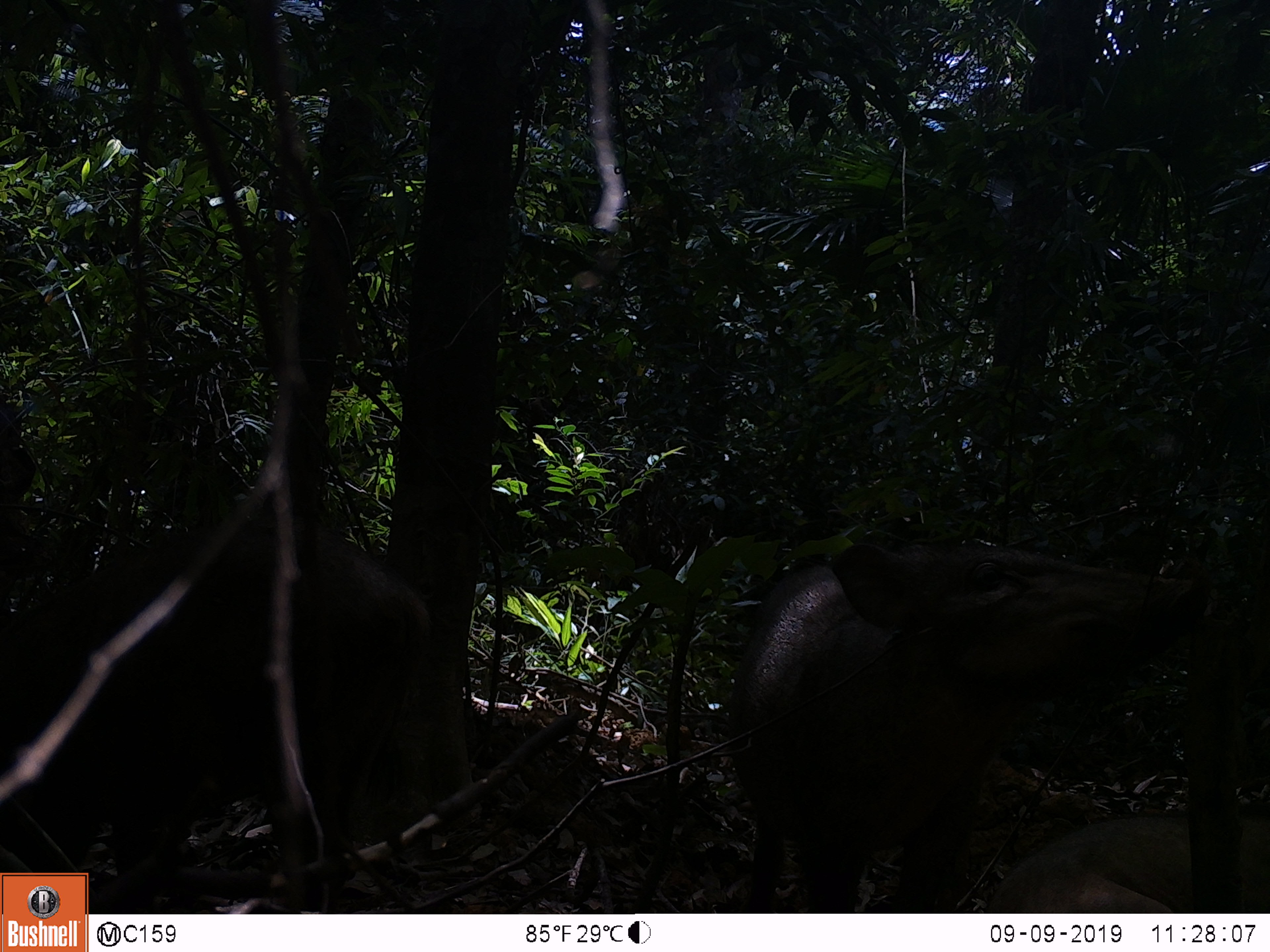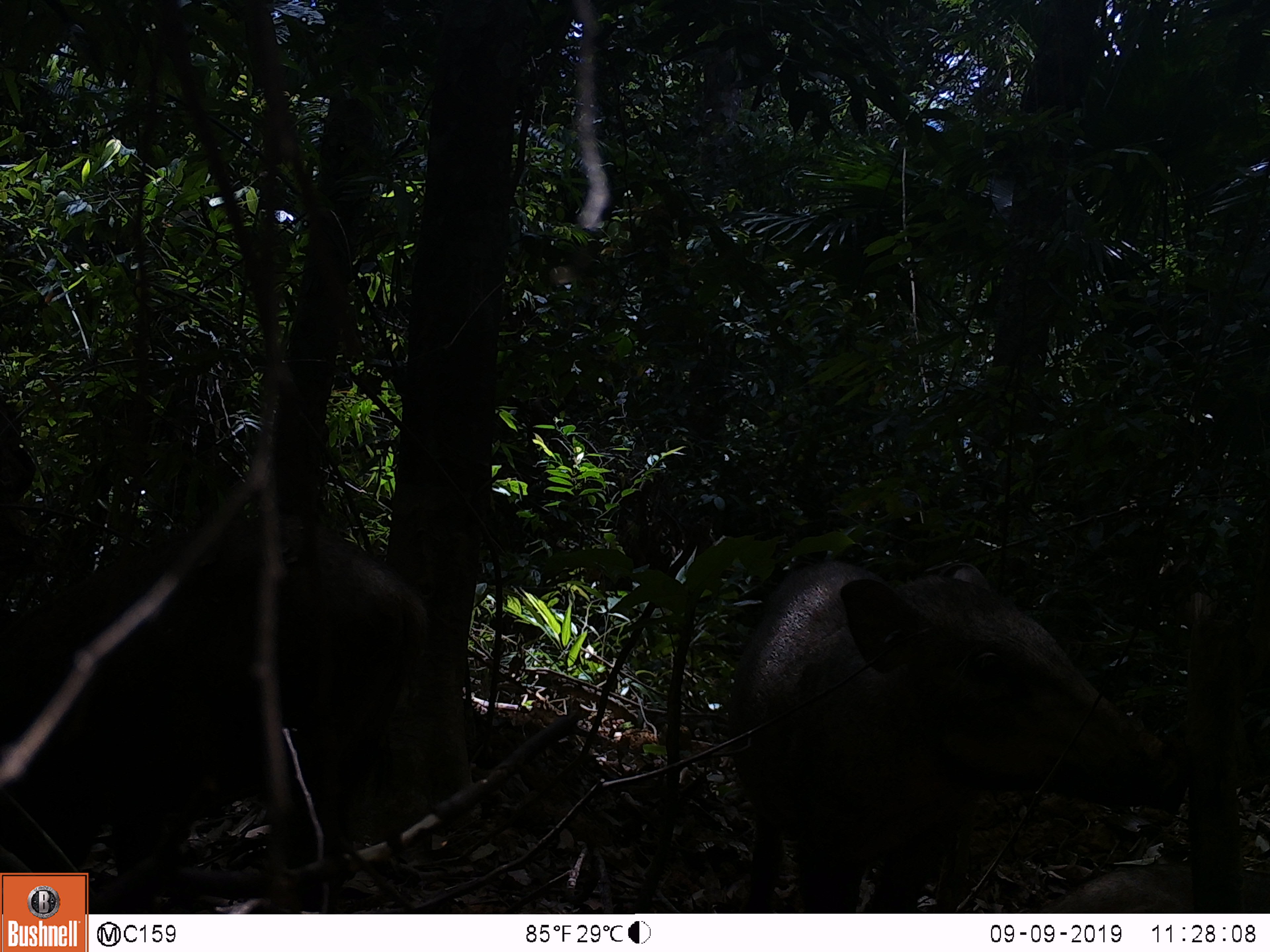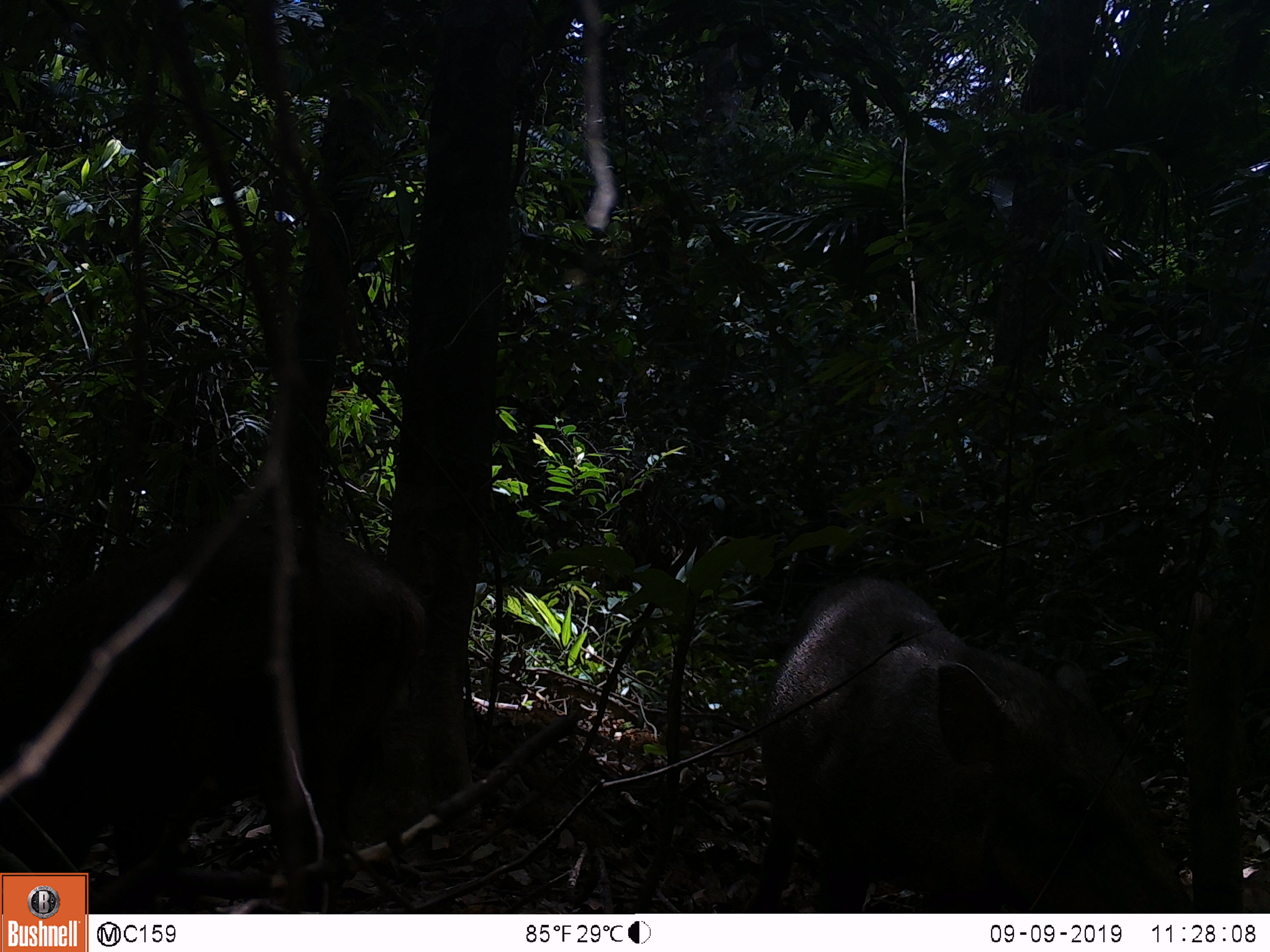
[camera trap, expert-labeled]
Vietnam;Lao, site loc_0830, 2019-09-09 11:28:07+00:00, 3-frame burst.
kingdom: Animalia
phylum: Chordata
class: Mammalia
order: Artiodactyla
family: Suidae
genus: Sus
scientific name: Sus scrofa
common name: eurasian wild pig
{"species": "eurasian wild pig (Sus scrofa)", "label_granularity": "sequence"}